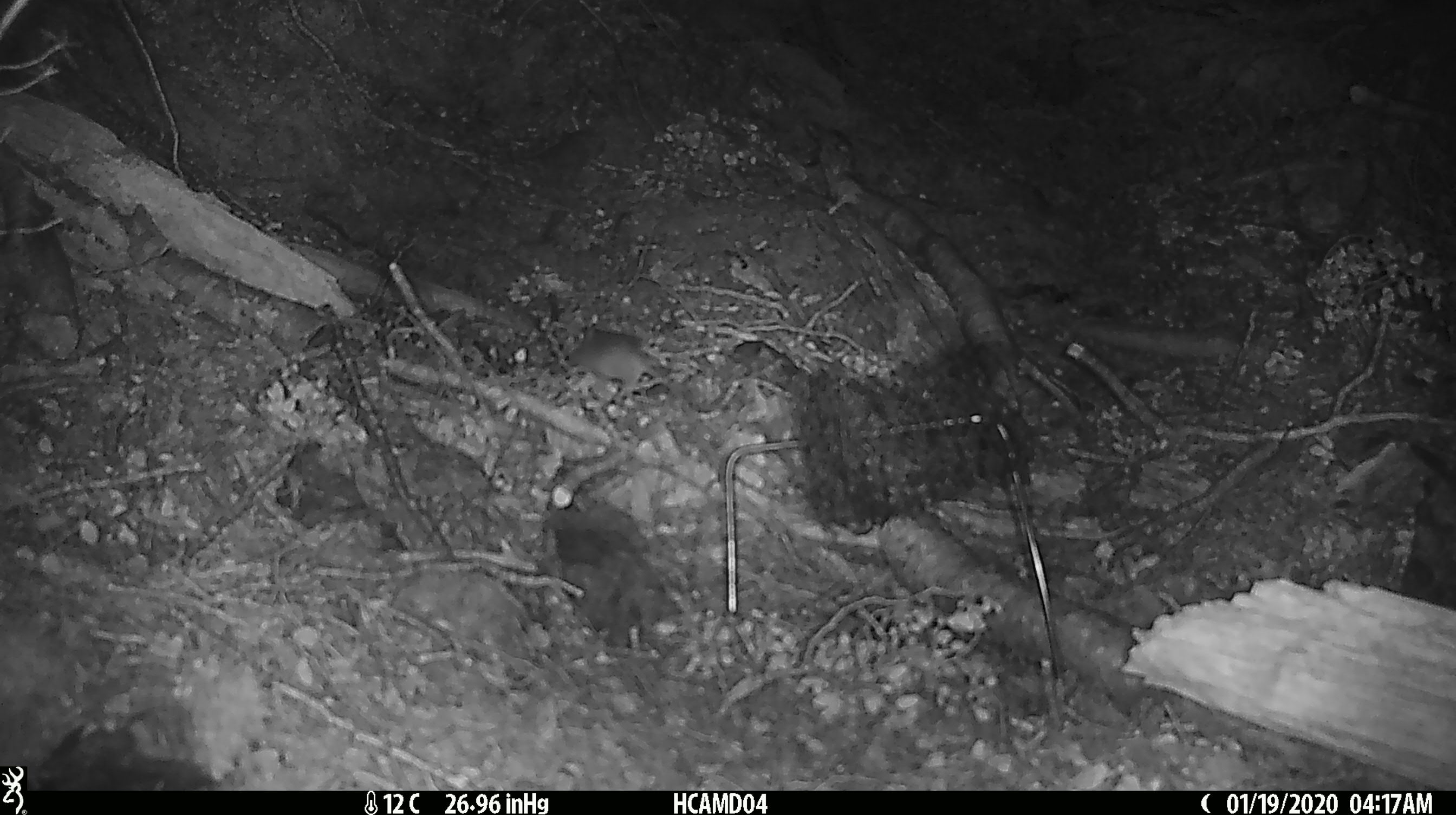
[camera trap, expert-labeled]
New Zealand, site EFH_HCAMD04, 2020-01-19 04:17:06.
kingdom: Animalia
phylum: Chordata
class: Mammalia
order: Rodentia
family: Muridae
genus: Mus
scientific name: Mus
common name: mouse